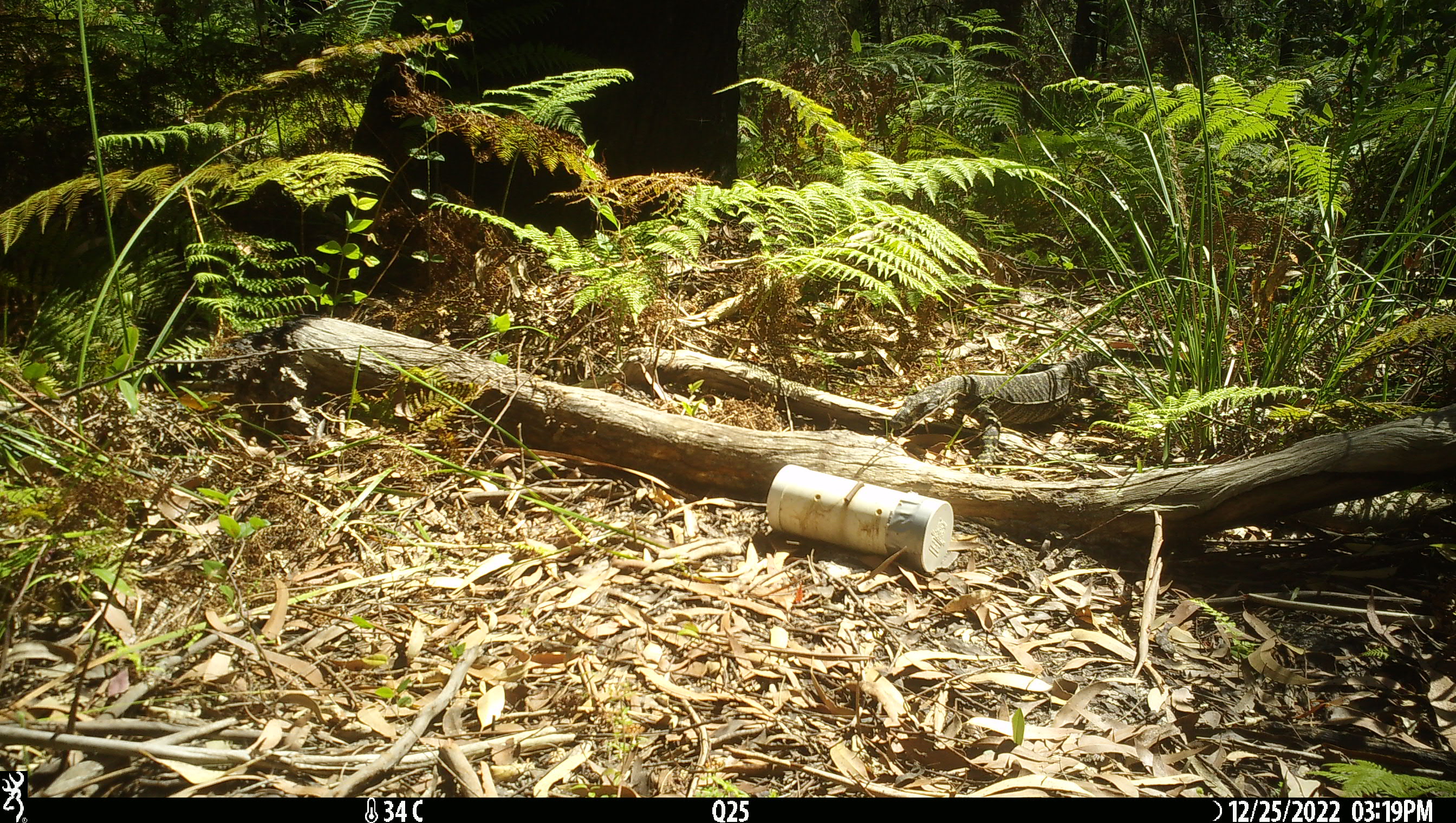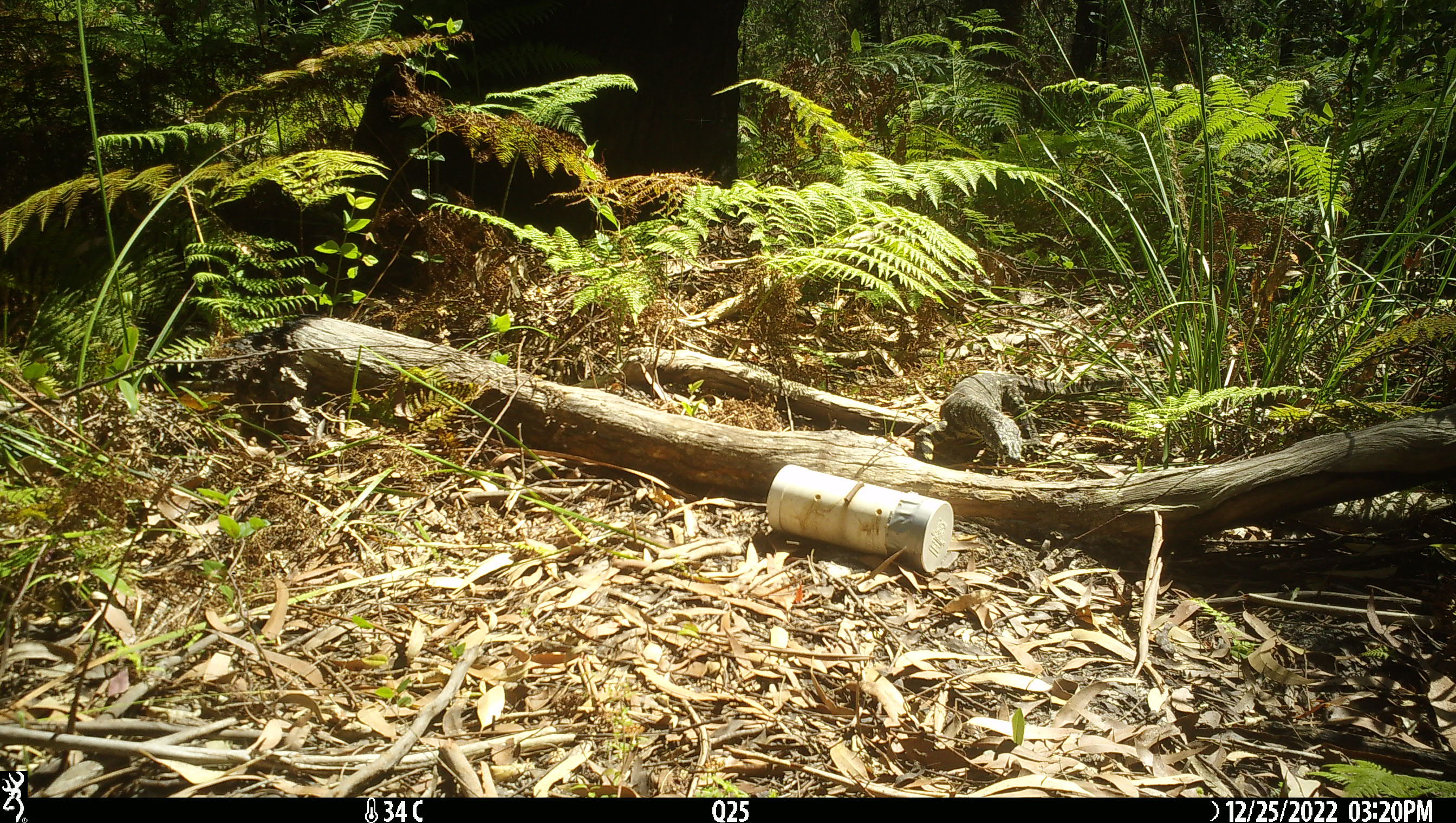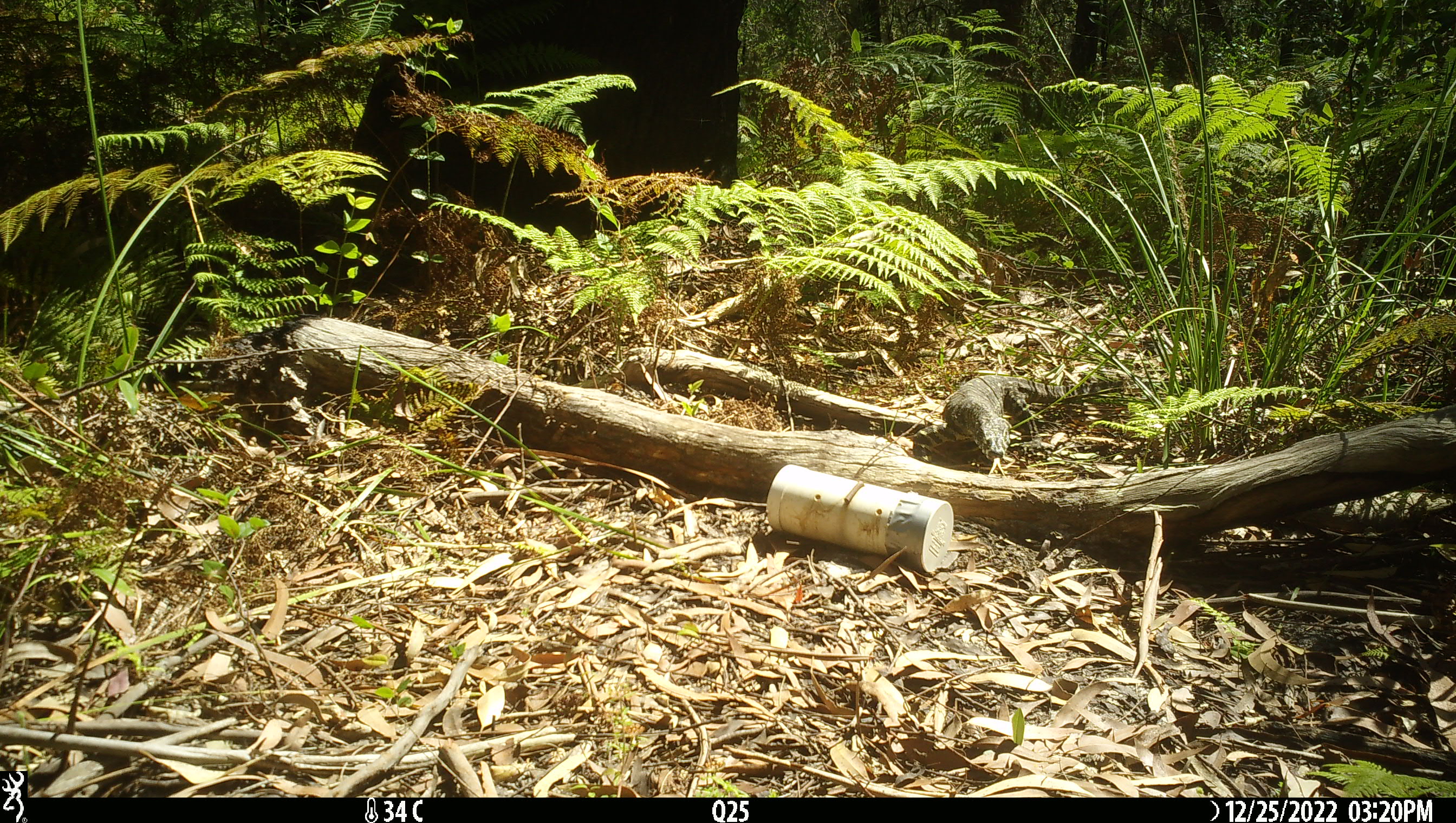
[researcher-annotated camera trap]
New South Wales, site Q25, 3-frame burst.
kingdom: Animalia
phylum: Chordata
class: Reptilia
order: Squamata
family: Varanidae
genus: Varanus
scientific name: Varanus varius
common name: lace monitor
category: goanna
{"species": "goanna (lace monitor) (Varanus varius)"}